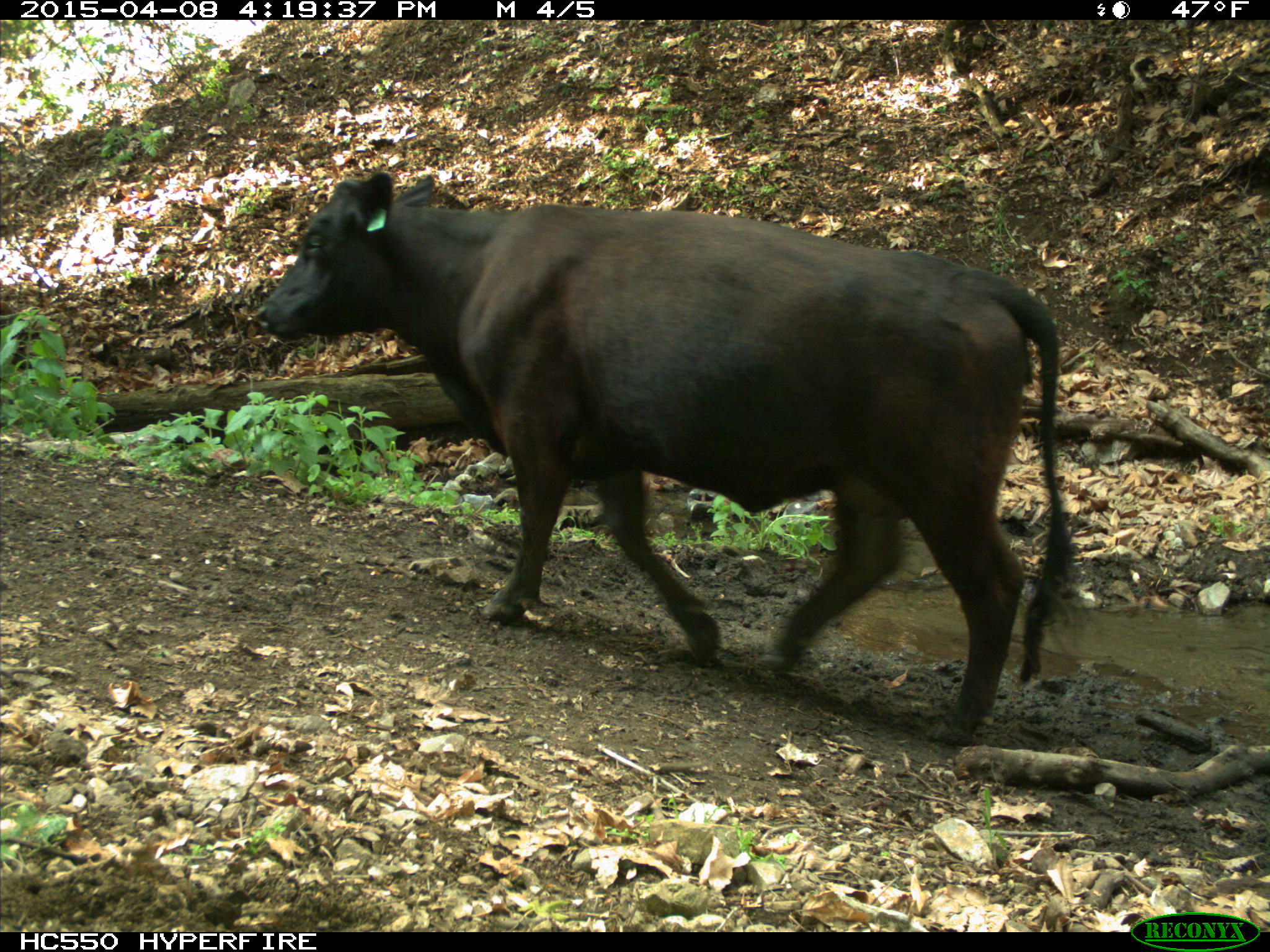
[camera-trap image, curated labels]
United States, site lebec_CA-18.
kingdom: Animalia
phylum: Chordata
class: Mammalia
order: Artiodactyla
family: Bovidae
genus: Bos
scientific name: Bos taurus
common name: domestic cow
Bos taurus (domestic cow).